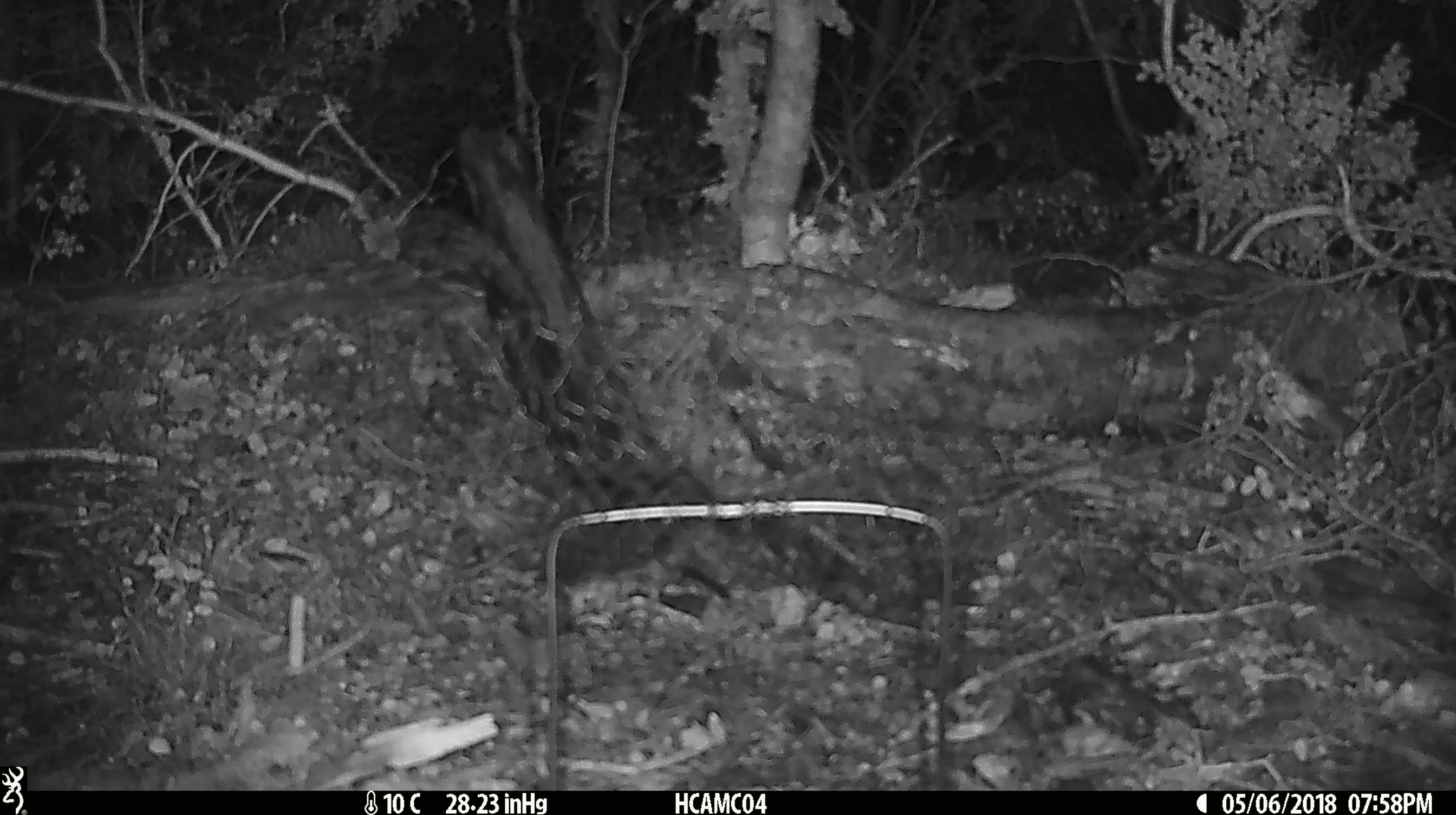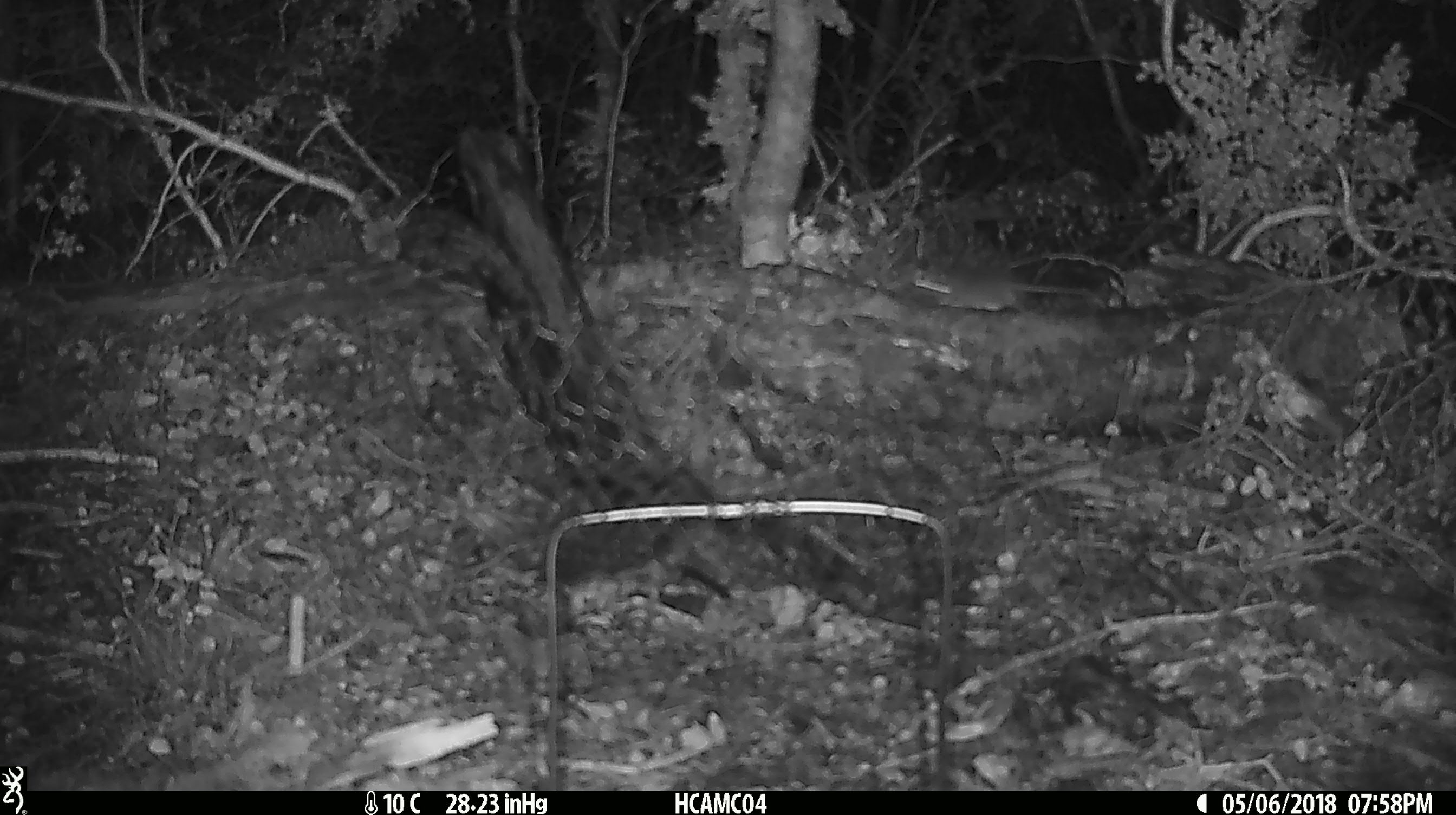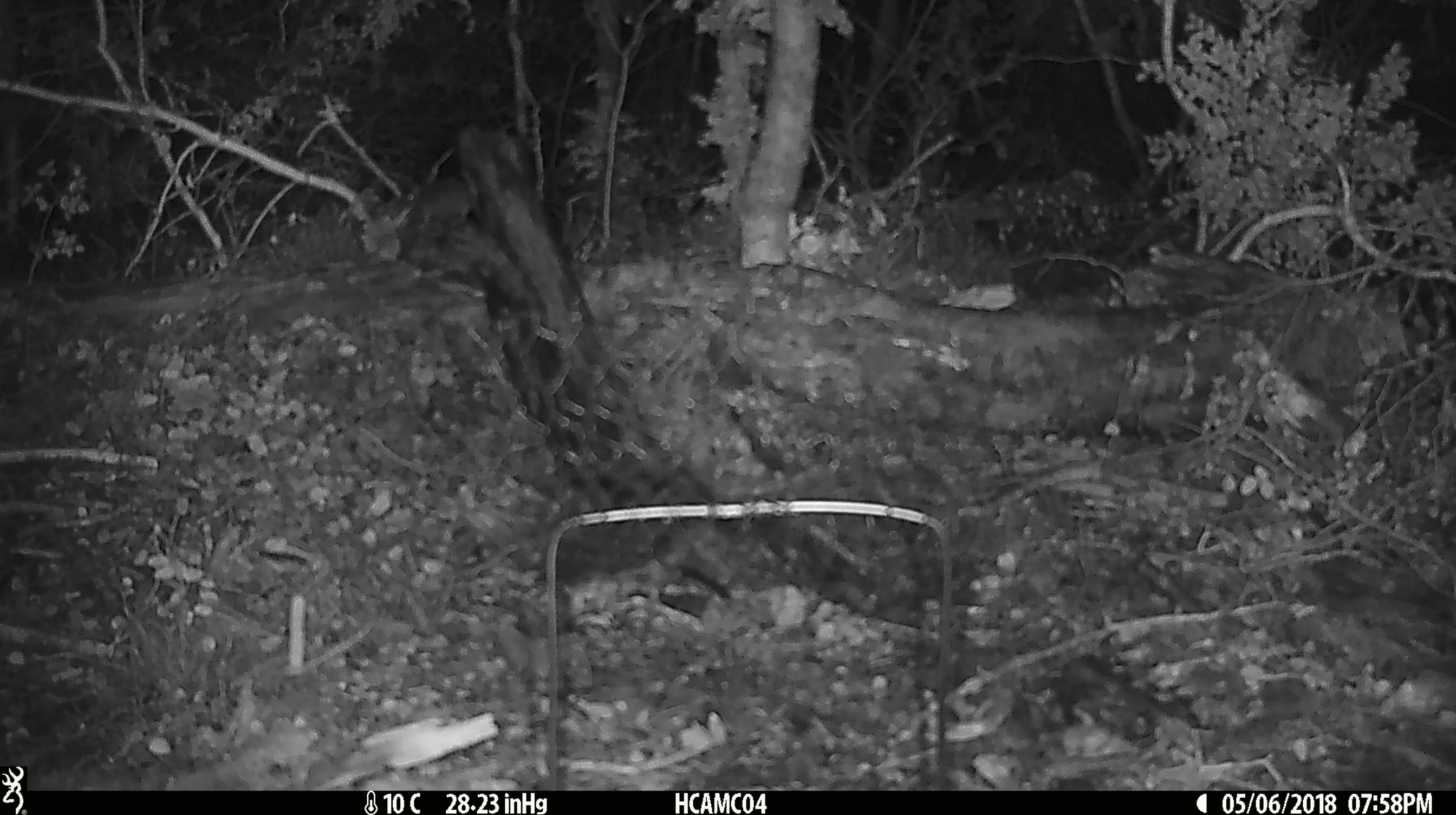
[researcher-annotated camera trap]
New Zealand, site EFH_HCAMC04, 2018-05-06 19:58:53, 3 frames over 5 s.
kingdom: Animalia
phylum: Chordata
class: Mammalia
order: Rodentia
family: Muridae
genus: Mus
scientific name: Mus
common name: mouse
Mouse (Mus).